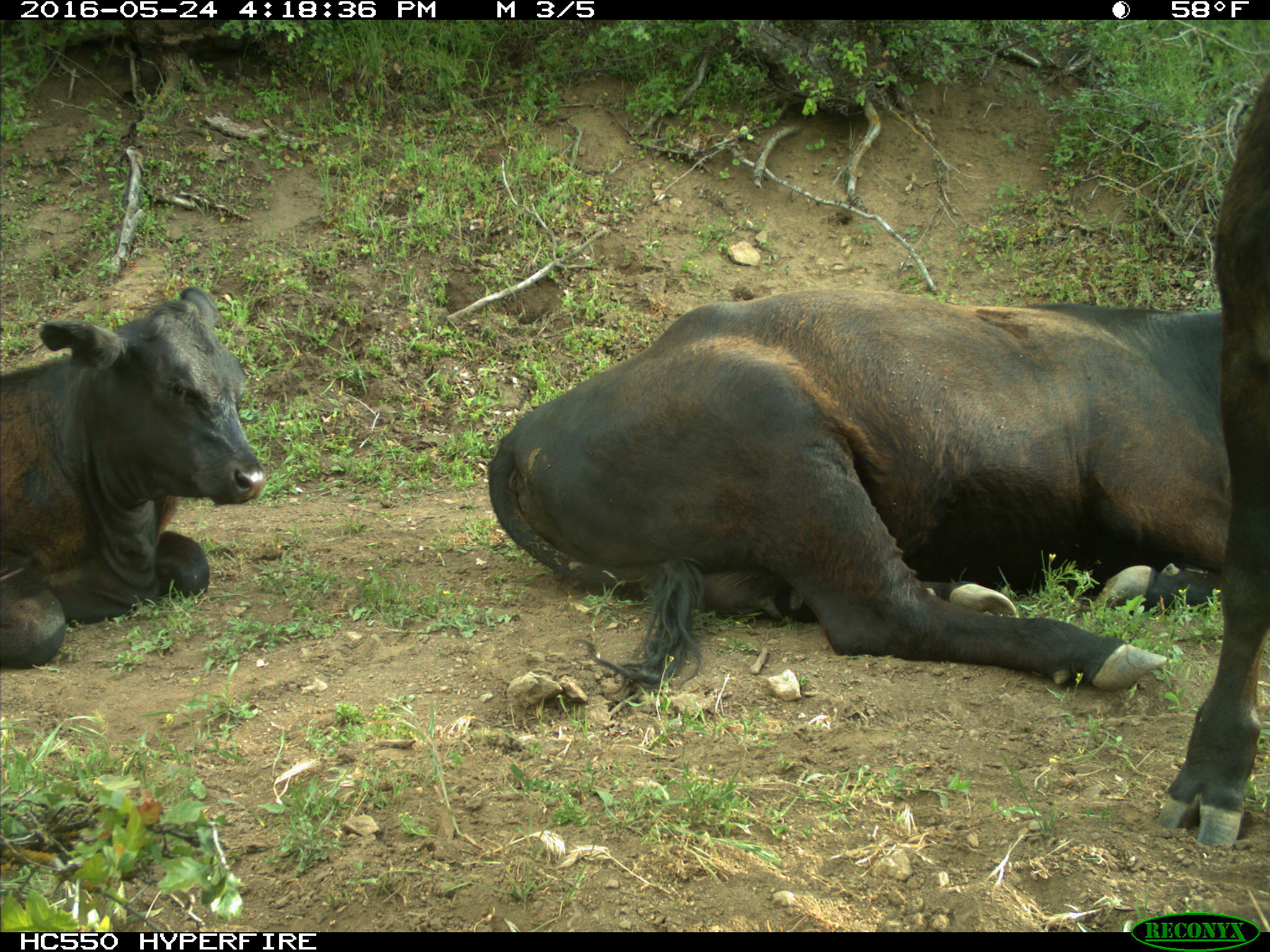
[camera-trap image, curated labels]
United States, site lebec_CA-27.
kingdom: Animalia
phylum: Chordata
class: Mammalia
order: Artiodactyla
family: Bovidae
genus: Bos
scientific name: Bos taurus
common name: domestic cow